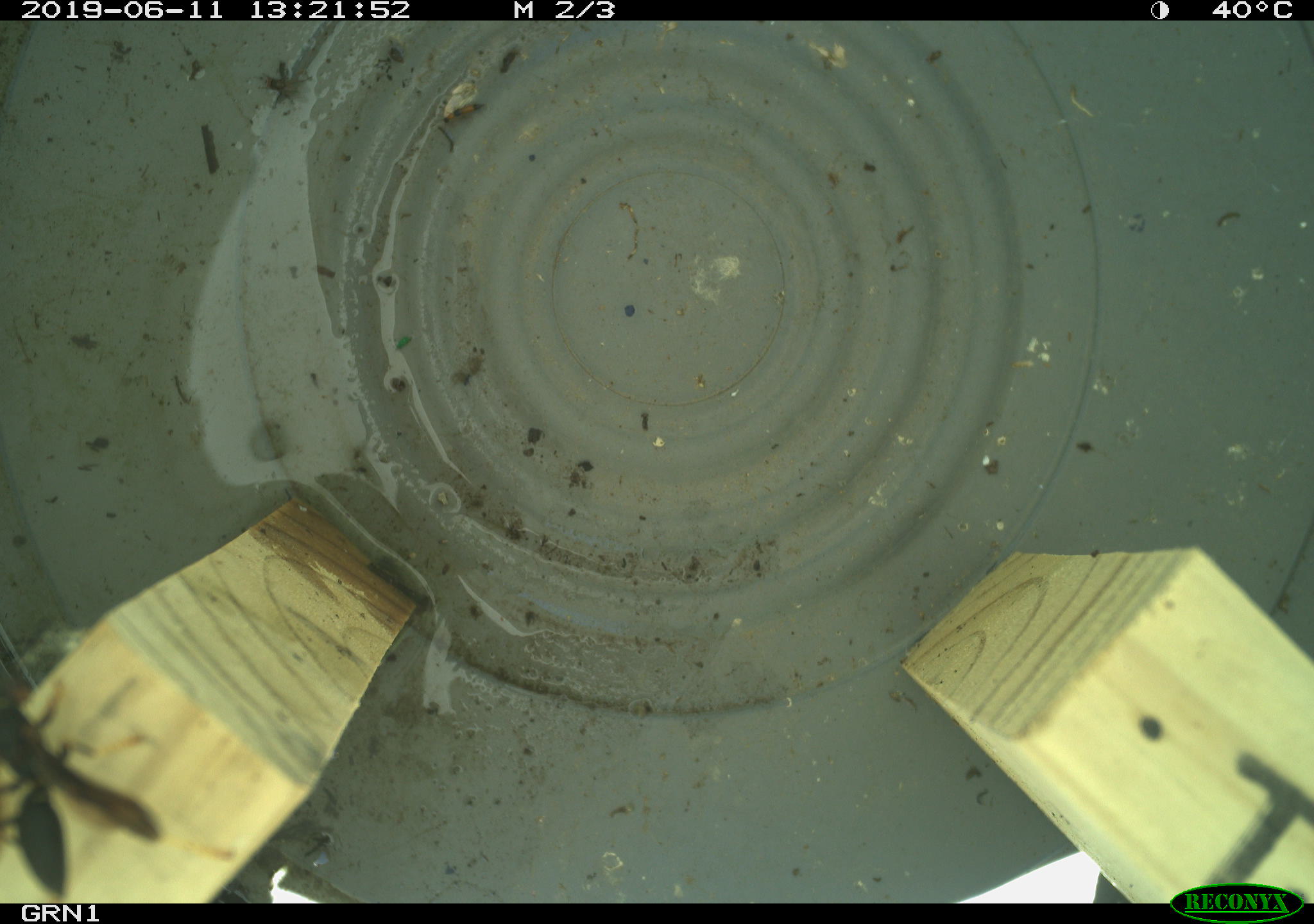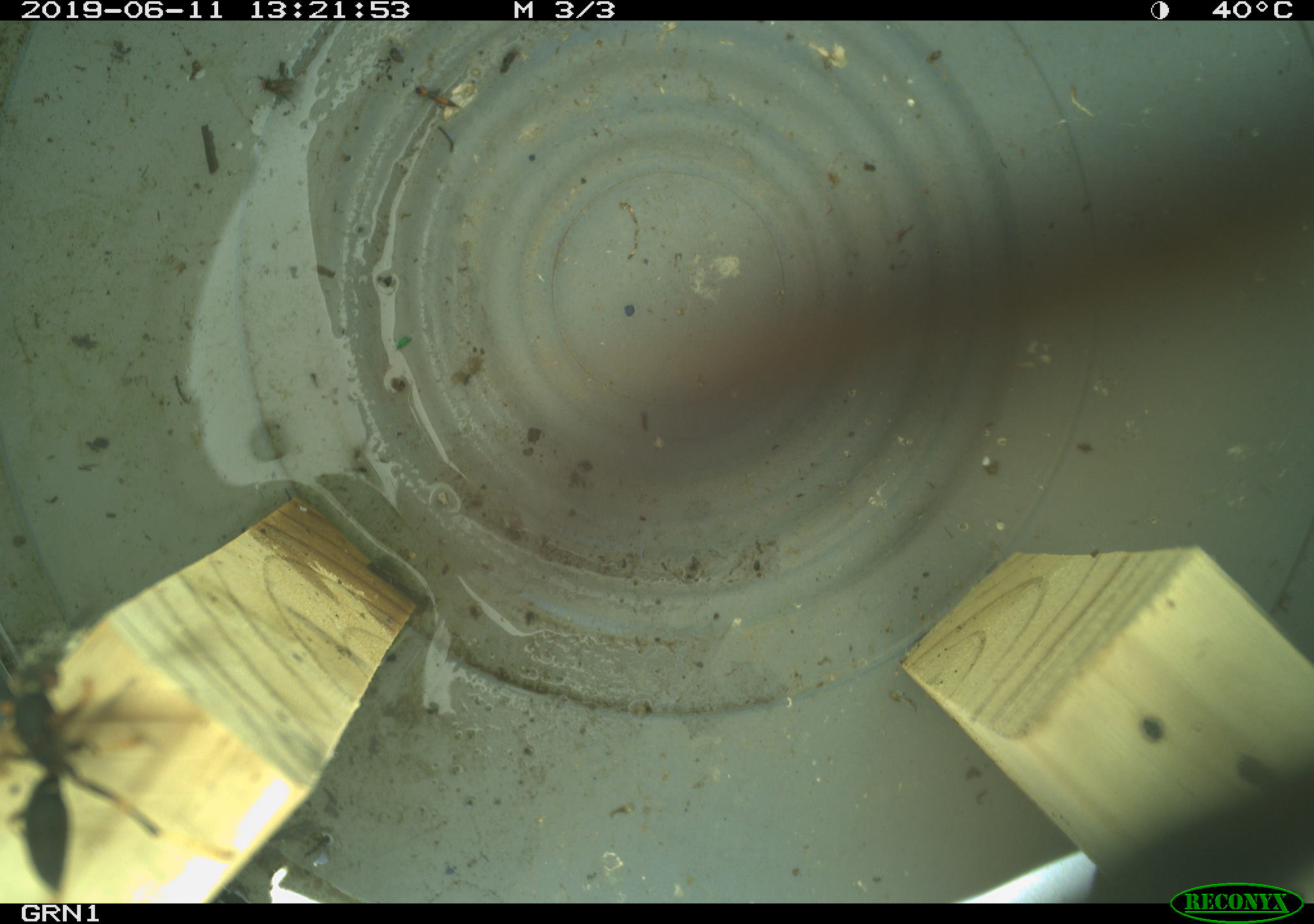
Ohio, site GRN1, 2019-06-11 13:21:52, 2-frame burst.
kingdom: Animalia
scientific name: Animalia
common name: animal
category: invertebrate